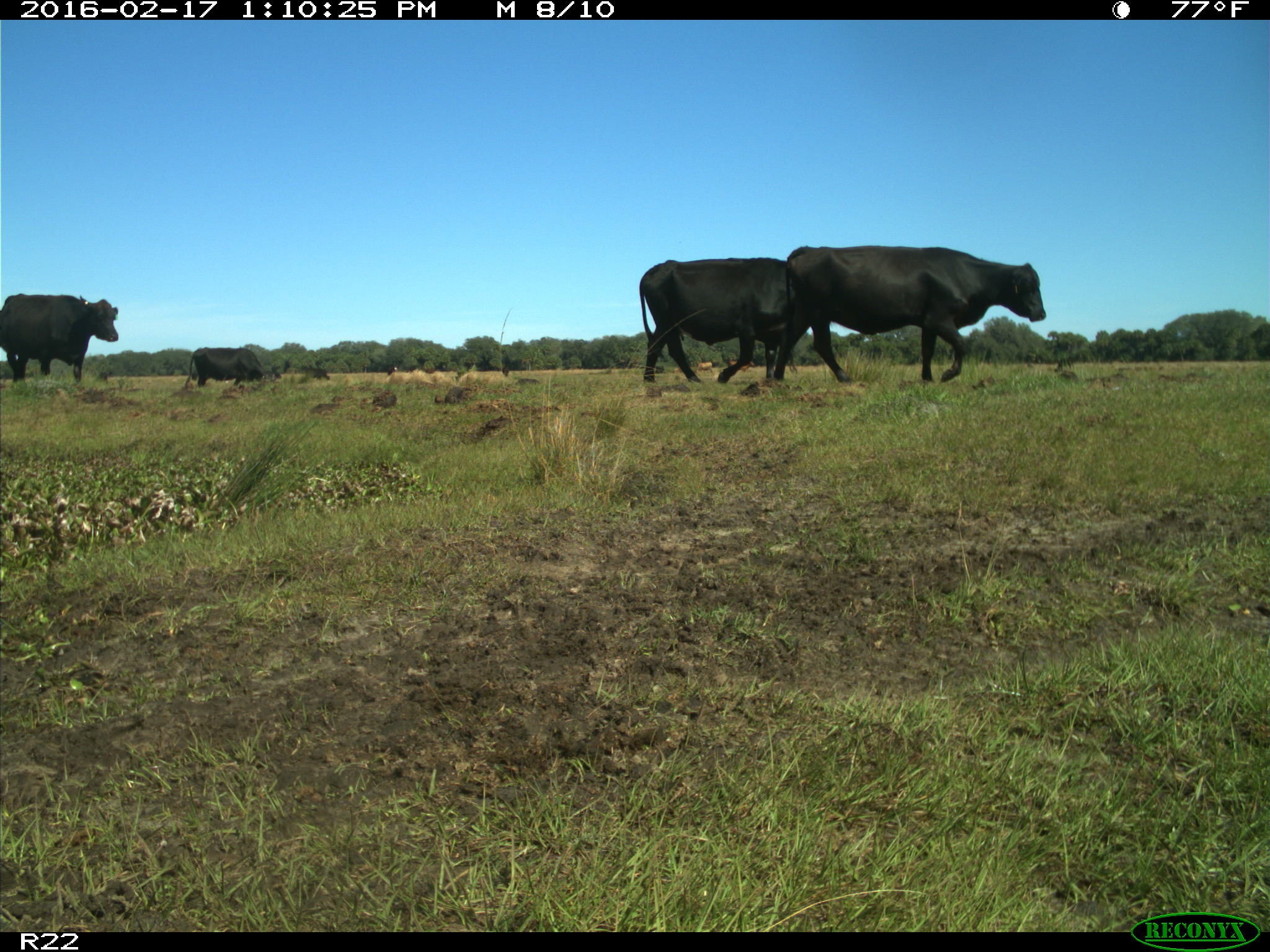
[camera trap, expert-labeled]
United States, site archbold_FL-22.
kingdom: Animalia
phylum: Chordata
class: Mammalia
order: Artiodactyla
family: Bovidae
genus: Bos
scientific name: Bos taurus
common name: domestic cow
Bos taurus (domestic cow).